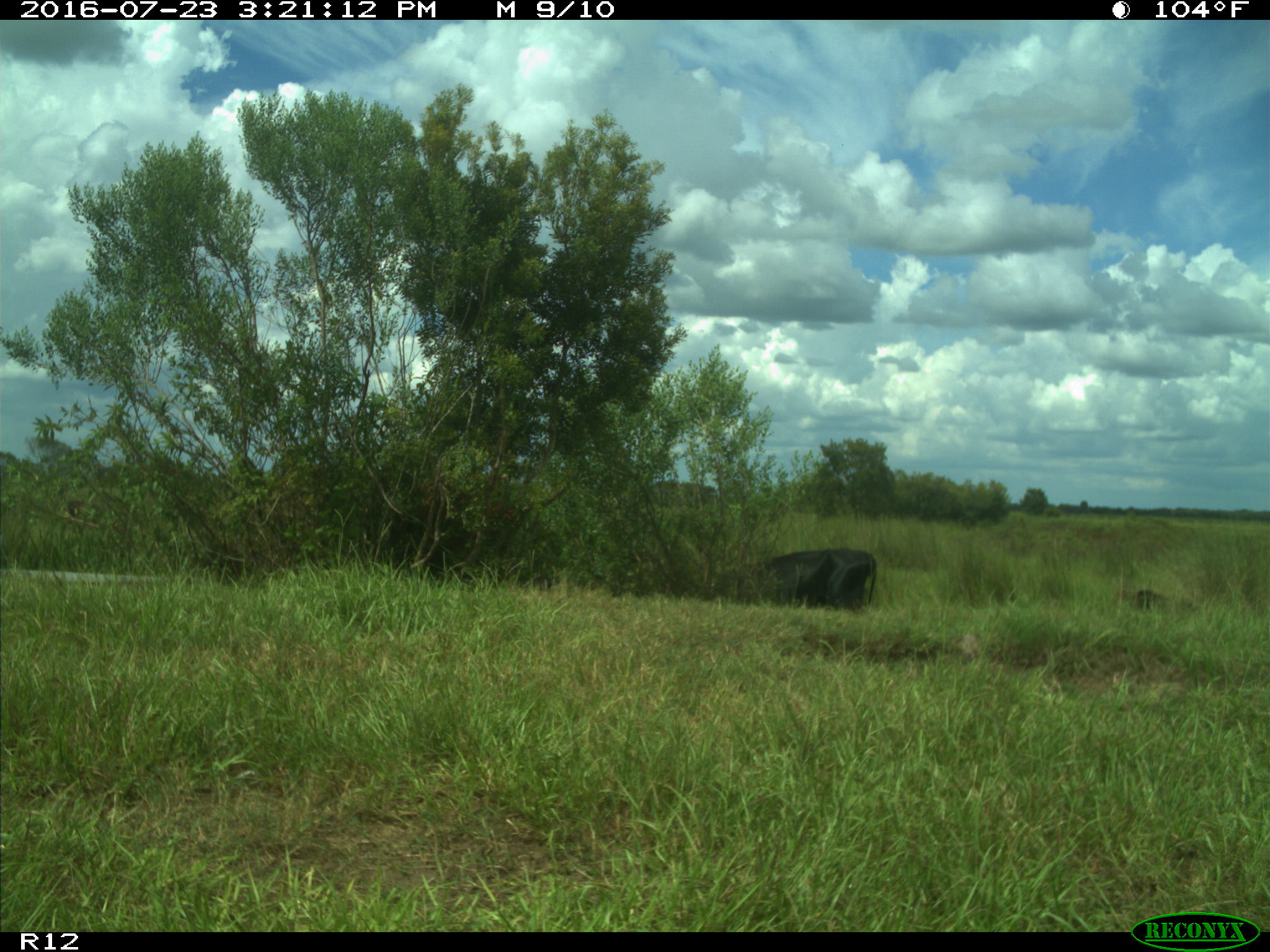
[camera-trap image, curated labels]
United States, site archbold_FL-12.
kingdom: Animalia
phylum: Chordata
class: Mammalia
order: Artiodactyla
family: Bovidae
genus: Bos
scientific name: Bos taurus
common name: domestic cow